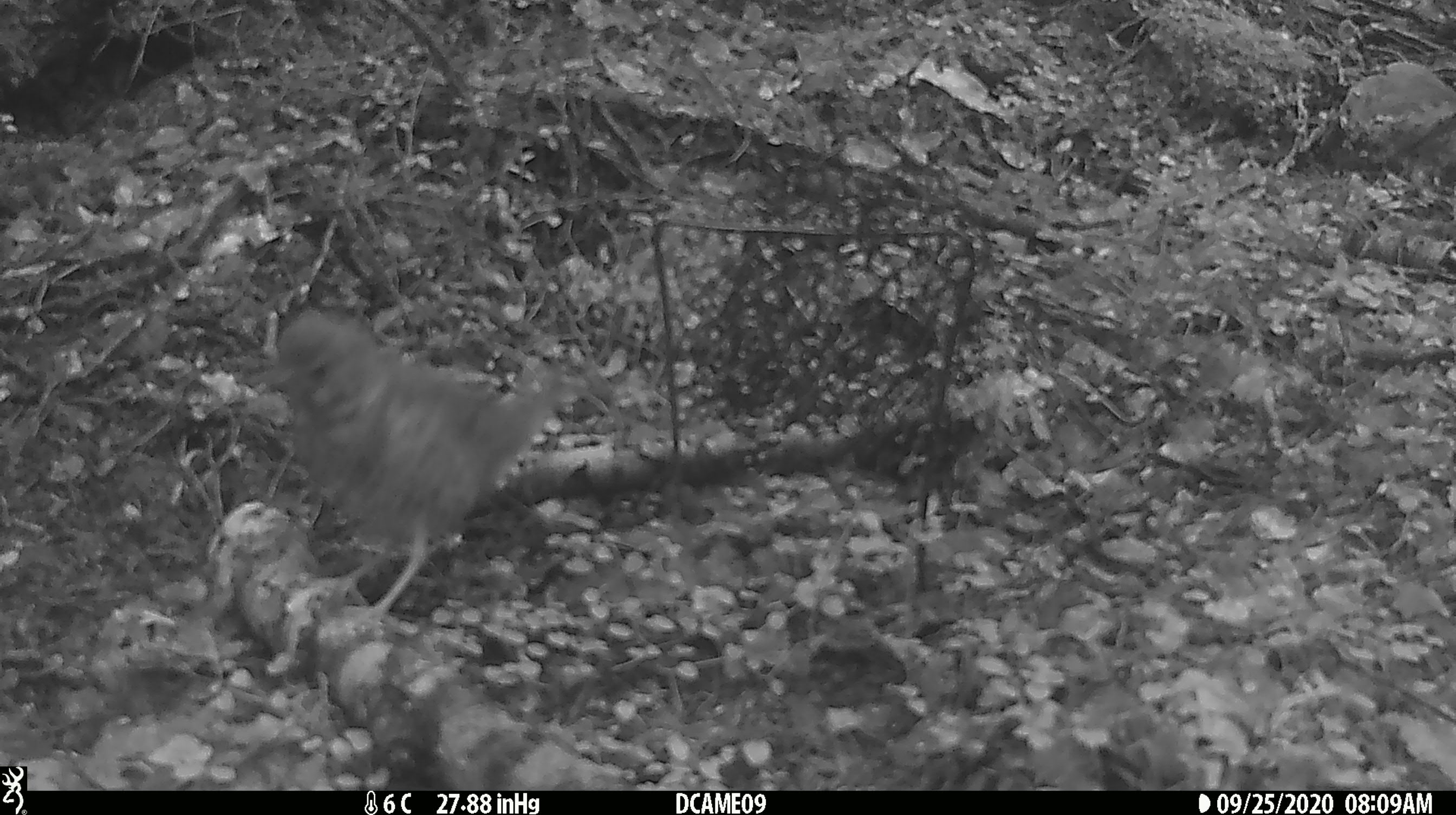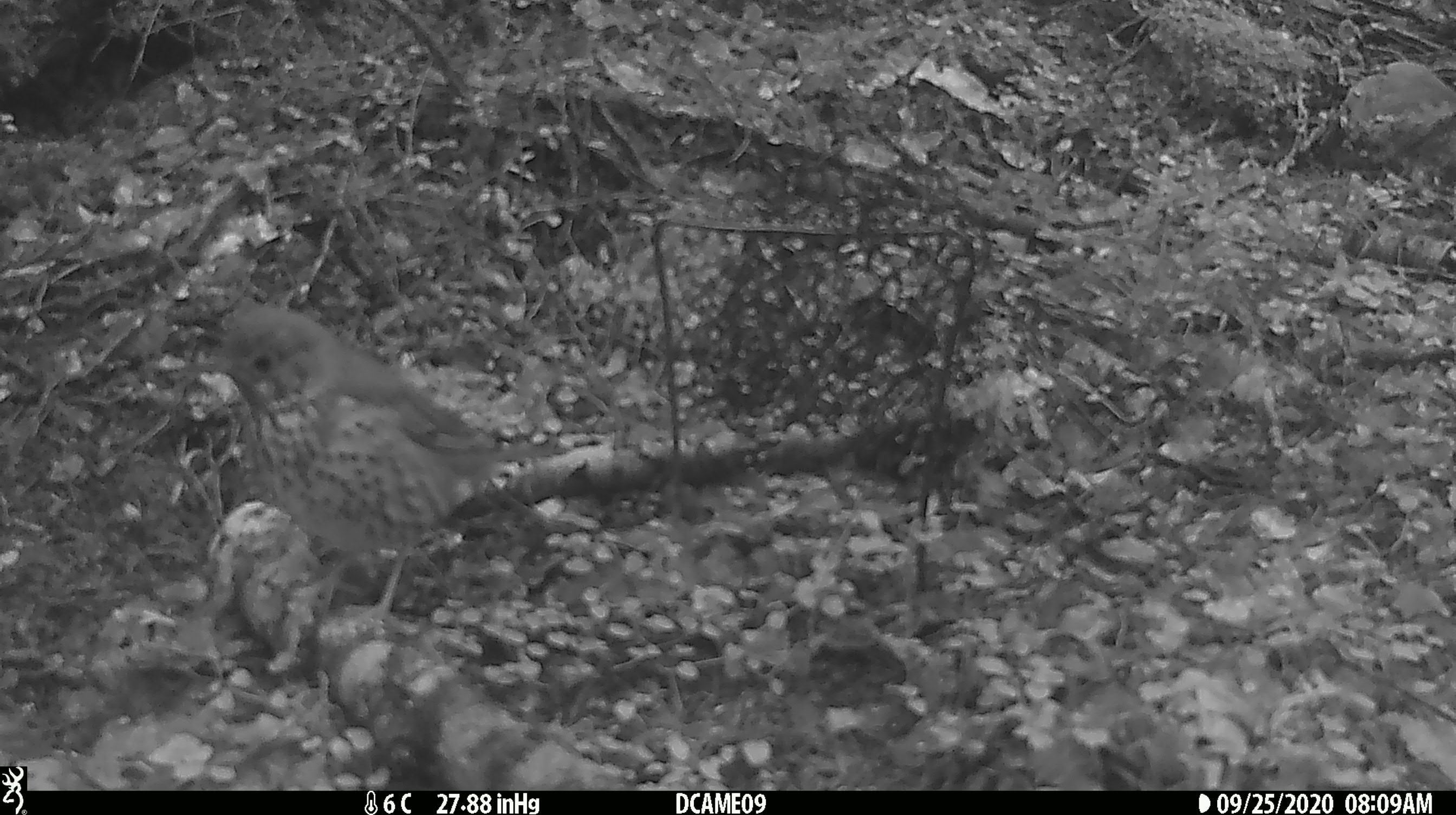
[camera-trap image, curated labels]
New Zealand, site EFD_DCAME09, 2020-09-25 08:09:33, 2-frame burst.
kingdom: Animalia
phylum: Chordata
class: Aves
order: Passeriformes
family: Turdidae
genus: Turdus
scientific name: Turdus philomelos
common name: song thrush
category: thrush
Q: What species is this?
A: Thrush (song thrush) (Turdus philomelos).